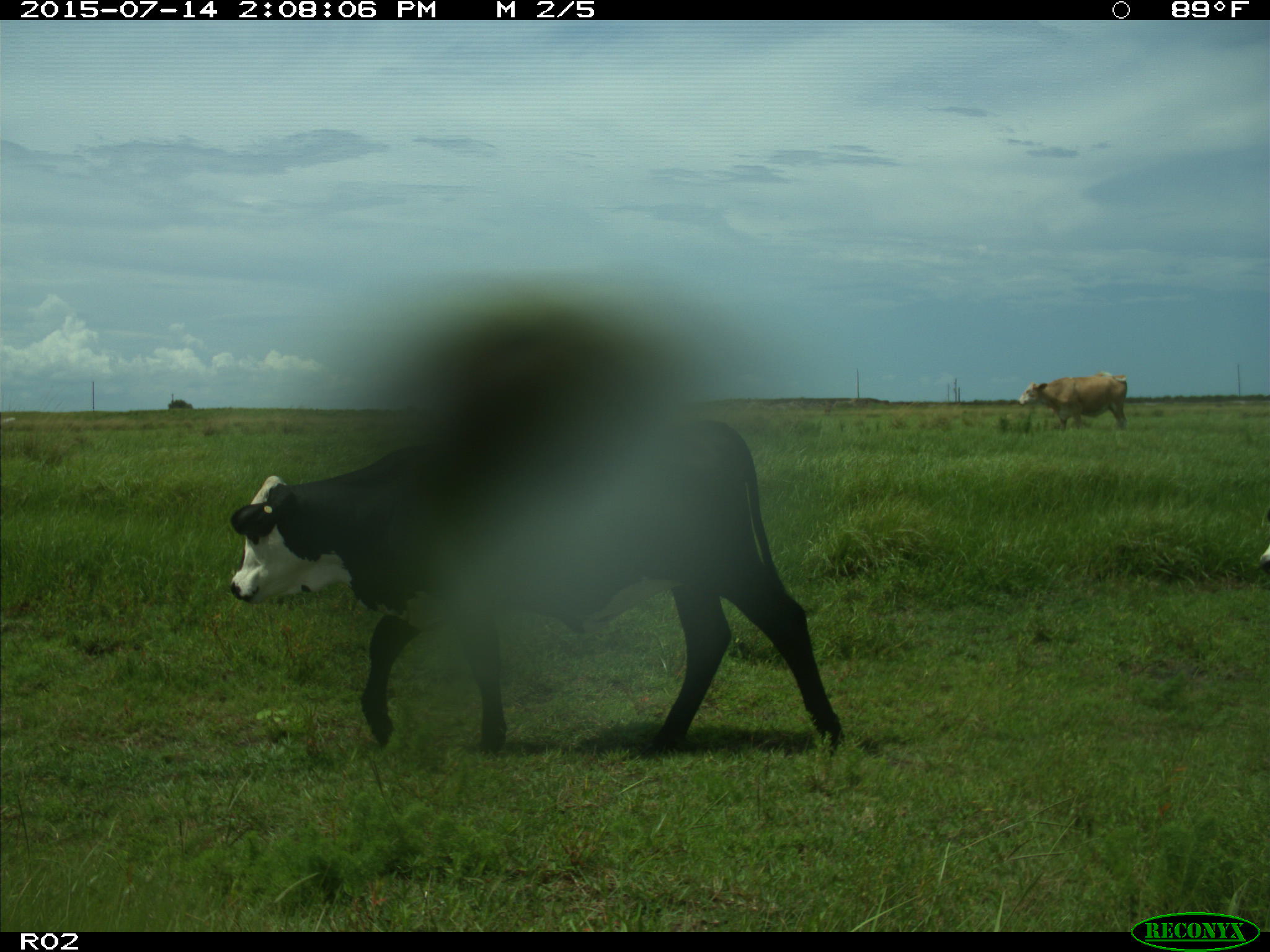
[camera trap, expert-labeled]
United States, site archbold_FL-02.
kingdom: Animalia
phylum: Chordata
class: Mammalia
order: Artiodactyla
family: Bovidae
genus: Bos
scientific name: Bos taurus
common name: domestic cow